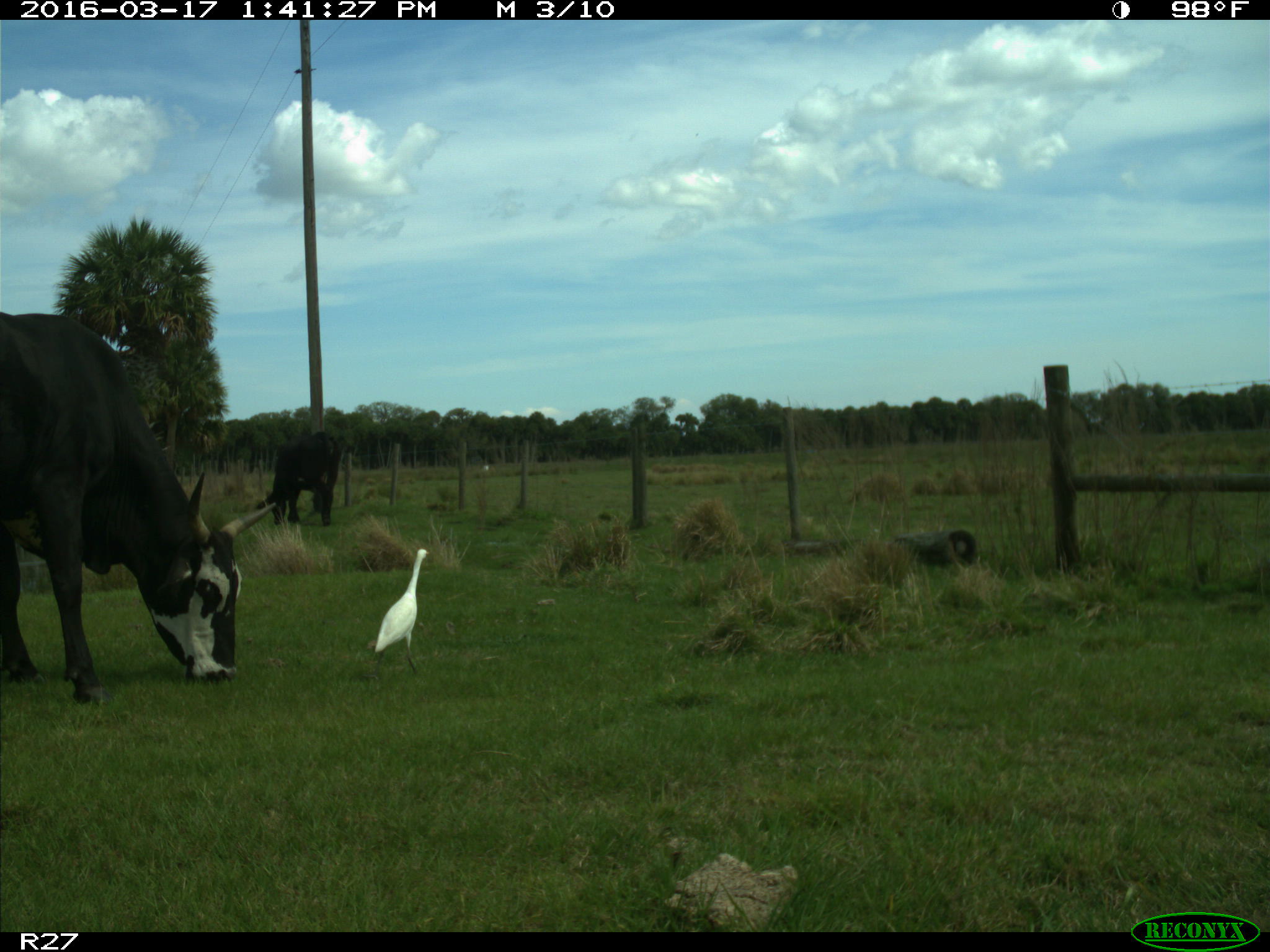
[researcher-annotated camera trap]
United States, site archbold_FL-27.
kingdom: Animalia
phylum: Chordata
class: Mammalia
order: Artiodactyla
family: Bovidae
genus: Bos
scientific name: Bos taurus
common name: domestic cow